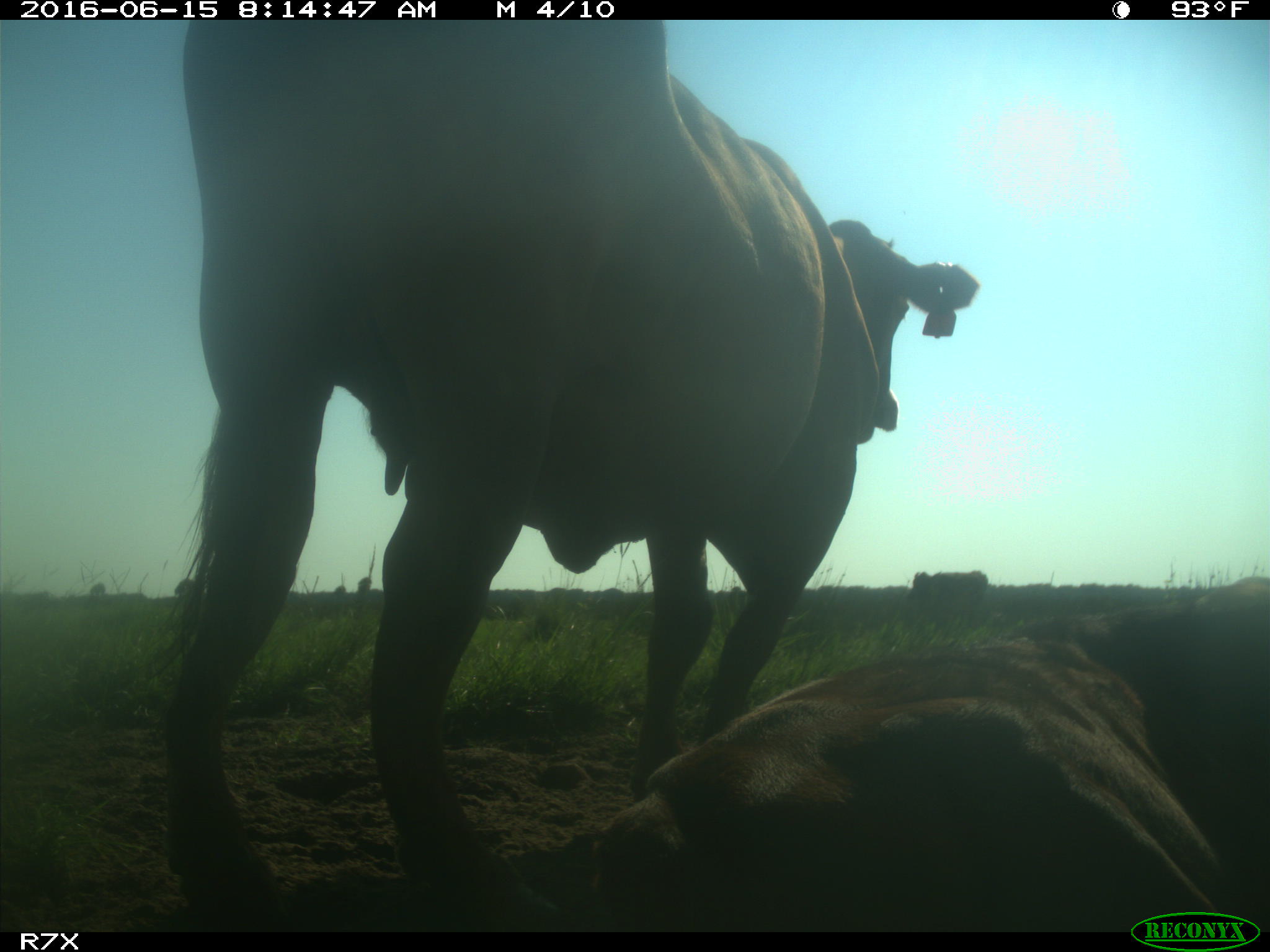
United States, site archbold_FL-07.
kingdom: Animalia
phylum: Chordata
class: Mammalia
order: Artiodactyla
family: Bovidae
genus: Bos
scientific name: Bos taurus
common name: domestic cow